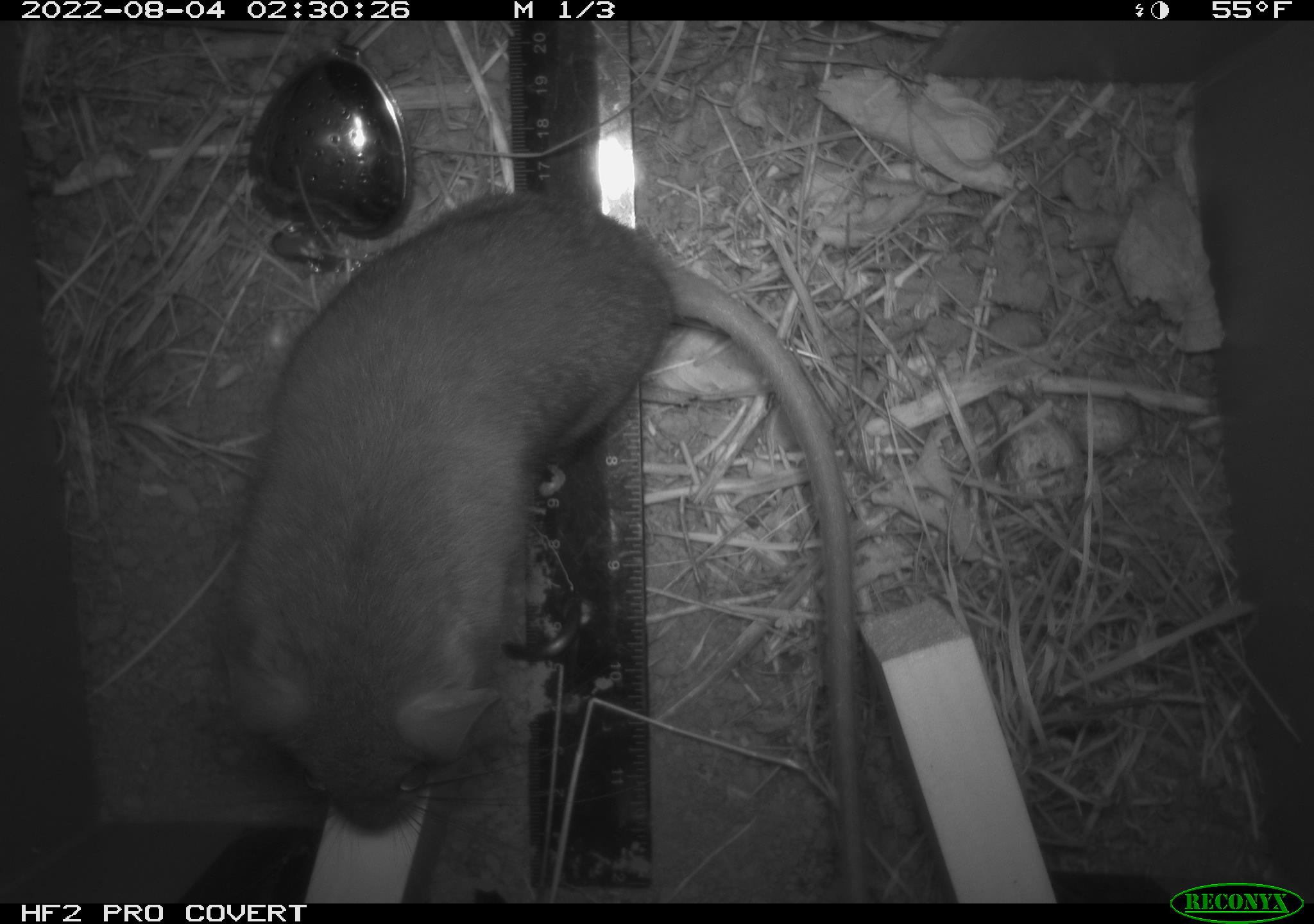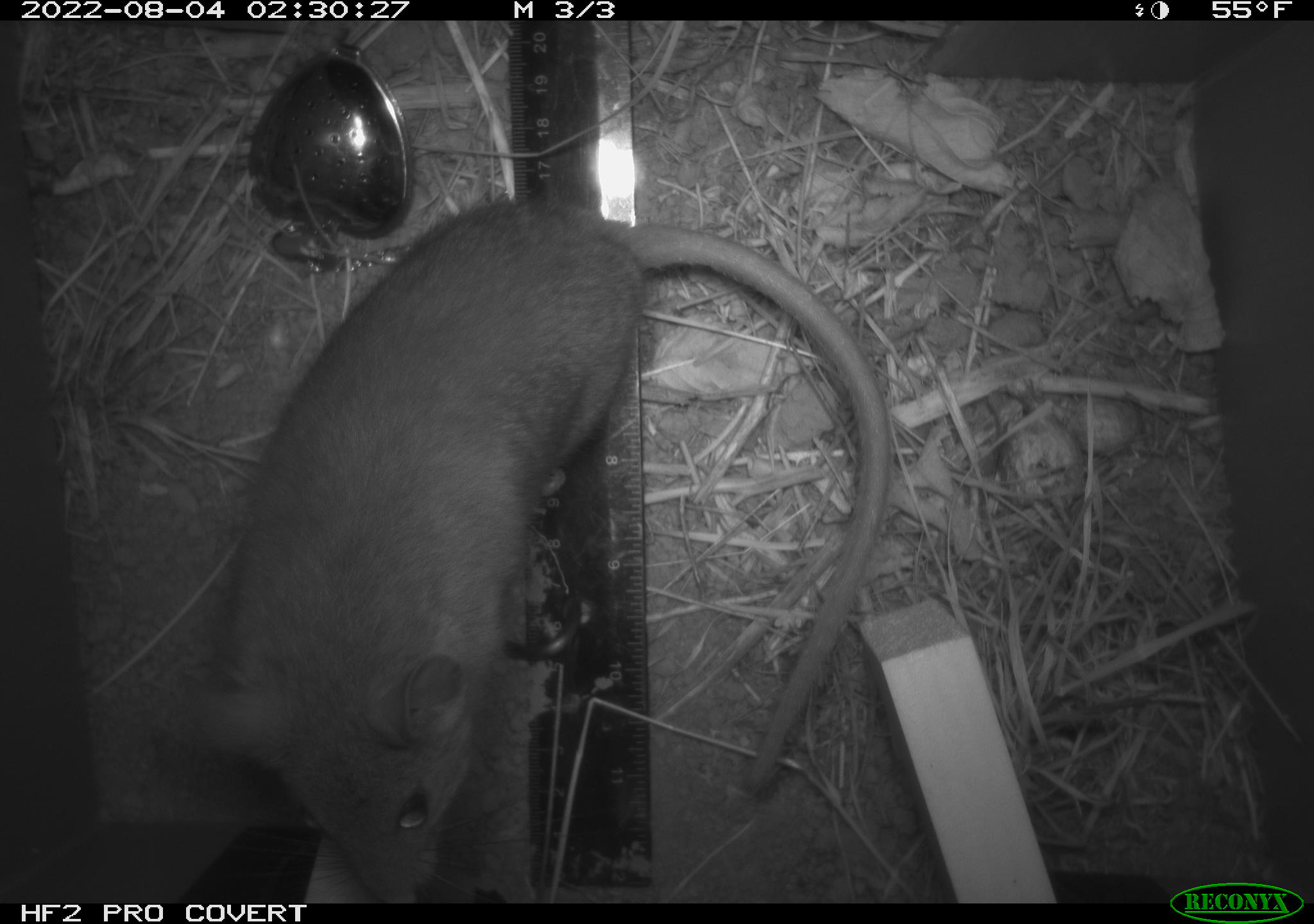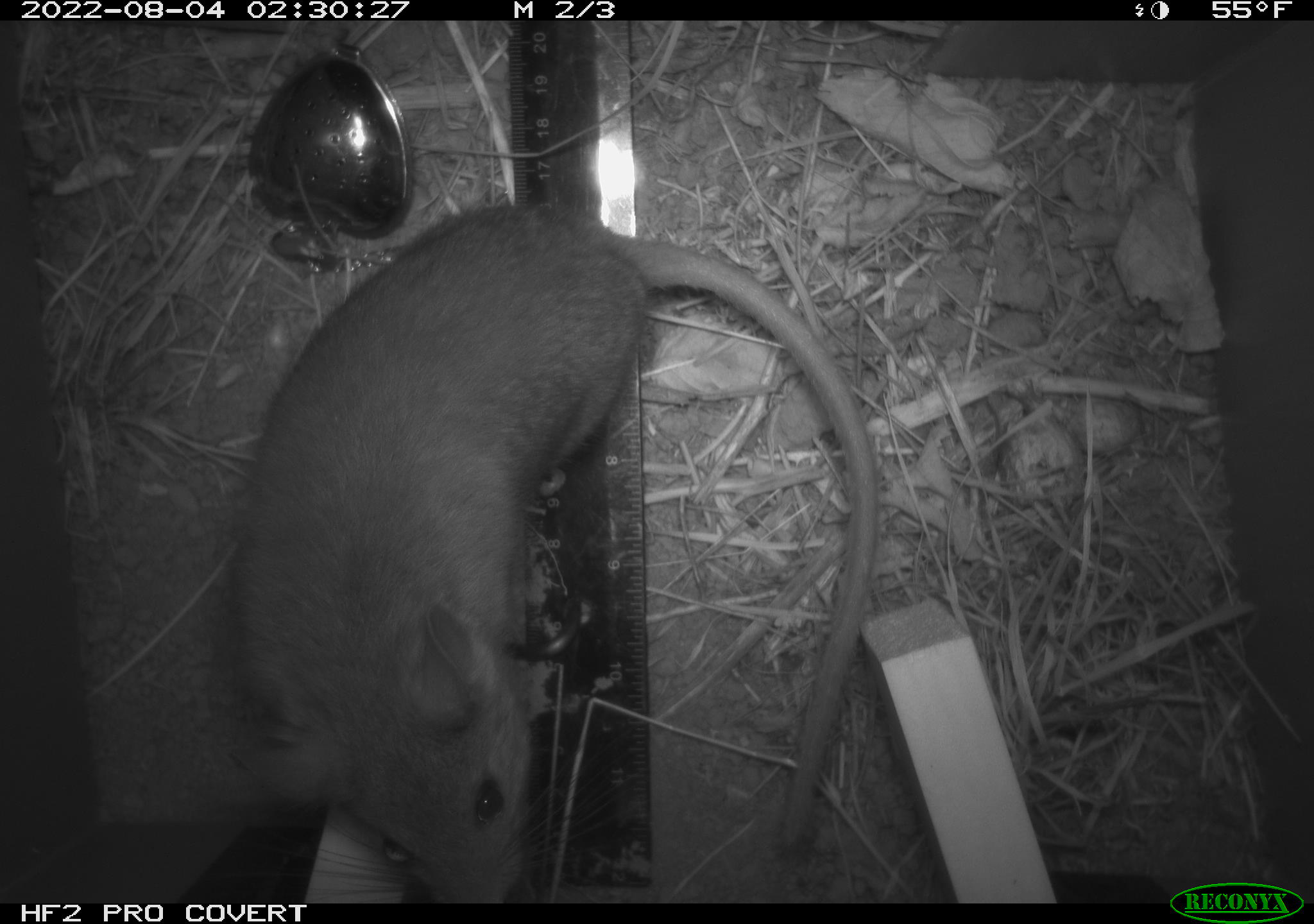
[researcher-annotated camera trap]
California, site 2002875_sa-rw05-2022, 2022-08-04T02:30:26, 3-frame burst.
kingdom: Animalia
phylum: Chordata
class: Mammalia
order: Rodentia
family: Cricetidae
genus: Neotoma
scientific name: Neotoma fuscipes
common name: dusky-footed woodrat